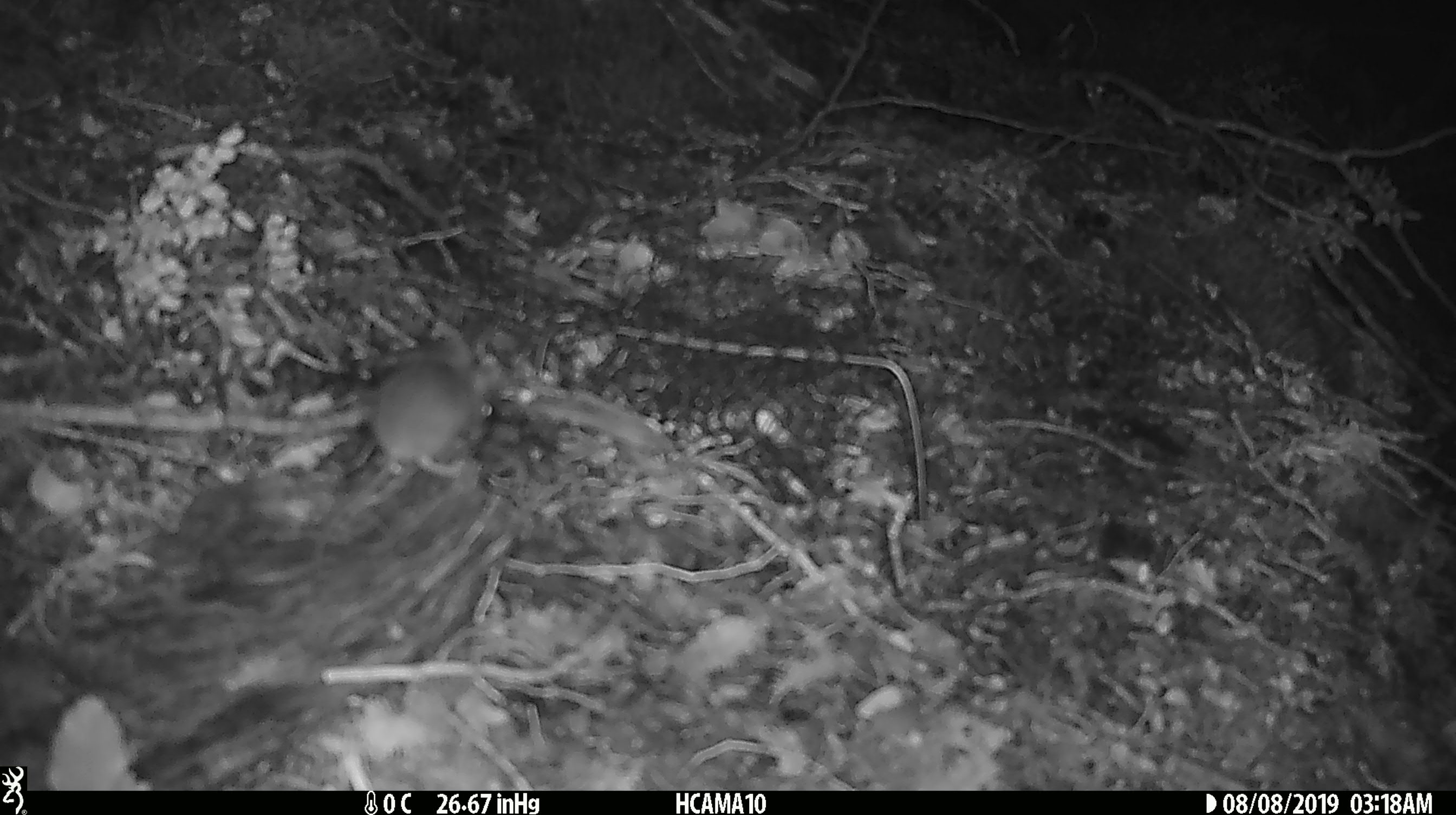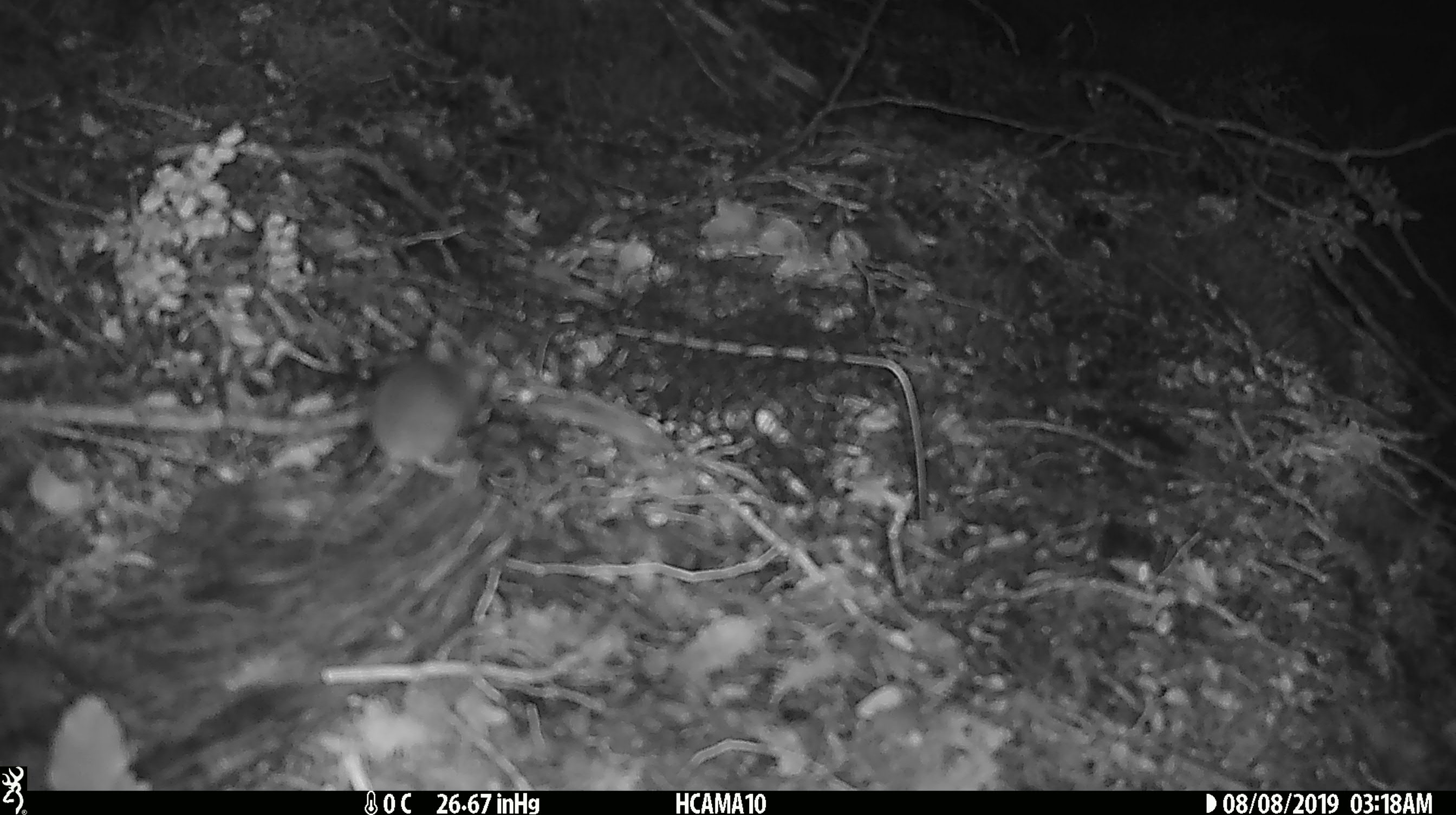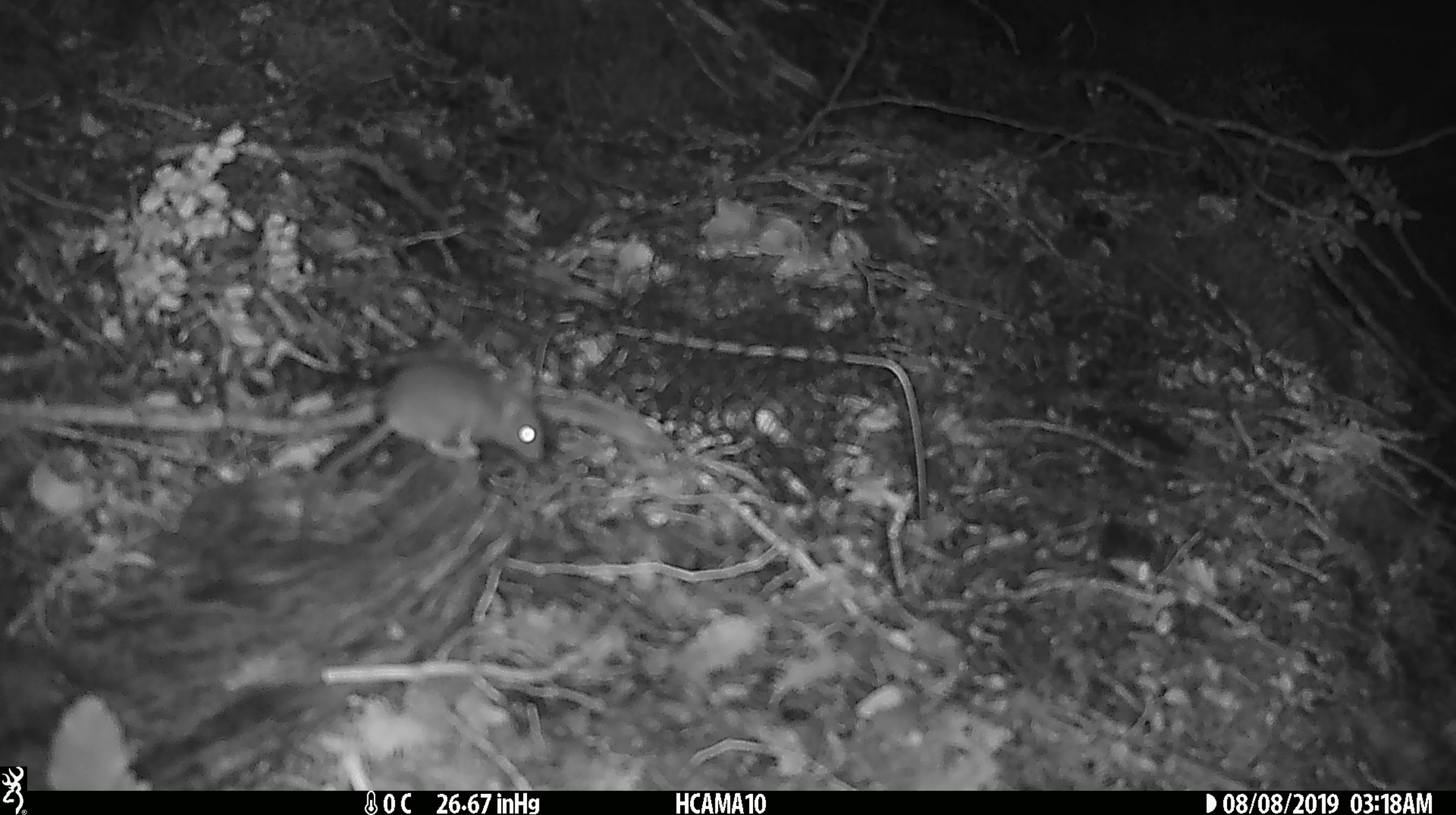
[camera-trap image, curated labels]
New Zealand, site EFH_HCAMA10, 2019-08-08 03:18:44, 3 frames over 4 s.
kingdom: Animalia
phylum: Chordata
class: Mammalia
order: Rodentia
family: Muridae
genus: Mus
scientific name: Mus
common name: mouse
Mouse (Mus).